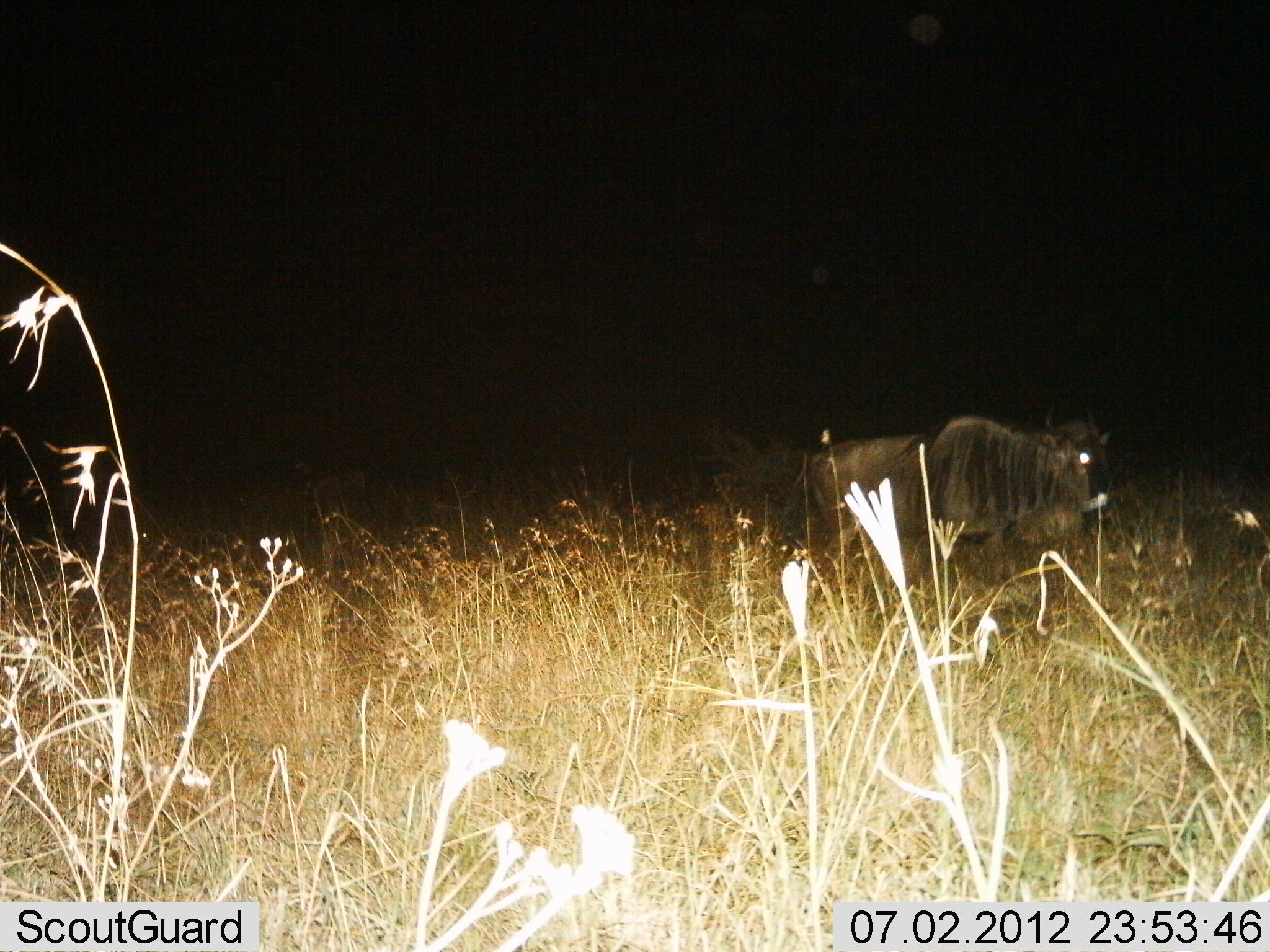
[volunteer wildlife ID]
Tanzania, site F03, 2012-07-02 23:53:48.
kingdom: Animalia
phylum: Chordata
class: Mammalia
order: Artiodactyla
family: Bovidae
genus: Connochaetes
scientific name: Connochaetes taurinus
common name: blue wildebeest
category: wildebeest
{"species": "wildebeest (blue wildebeest) (Connochaetes taurinus)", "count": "1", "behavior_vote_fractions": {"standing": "90%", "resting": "10%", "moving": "10%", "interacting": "0%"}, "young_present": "0%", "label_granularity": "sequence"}